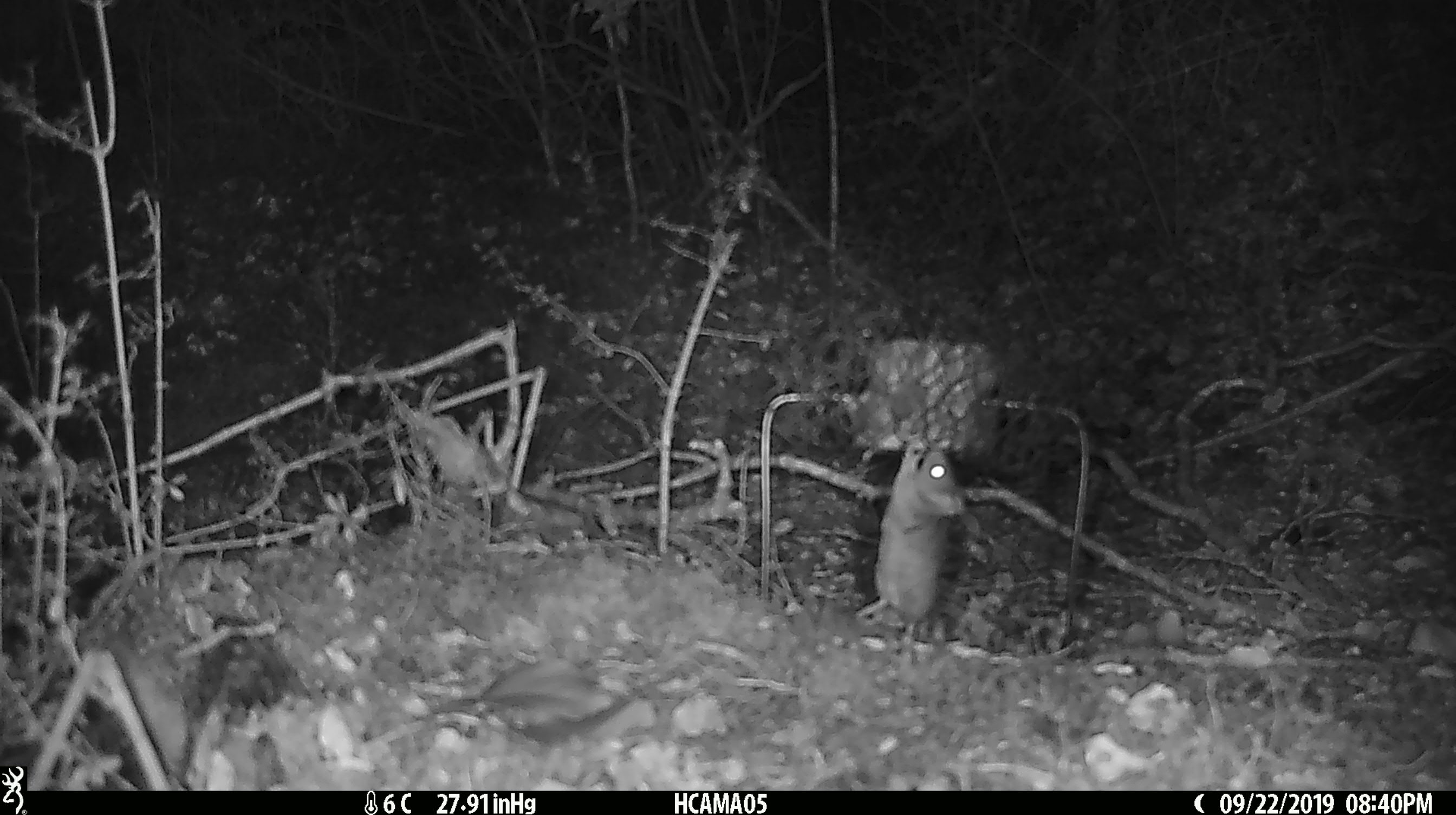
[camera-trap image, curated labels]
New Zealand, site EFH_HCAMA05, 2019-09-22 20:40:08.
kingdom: Animalia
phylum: Chordata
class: Mammalia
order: Rodentia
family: Muridae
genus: Mus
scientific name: Mus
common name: mouse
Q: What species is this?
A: Mouse (Mus).